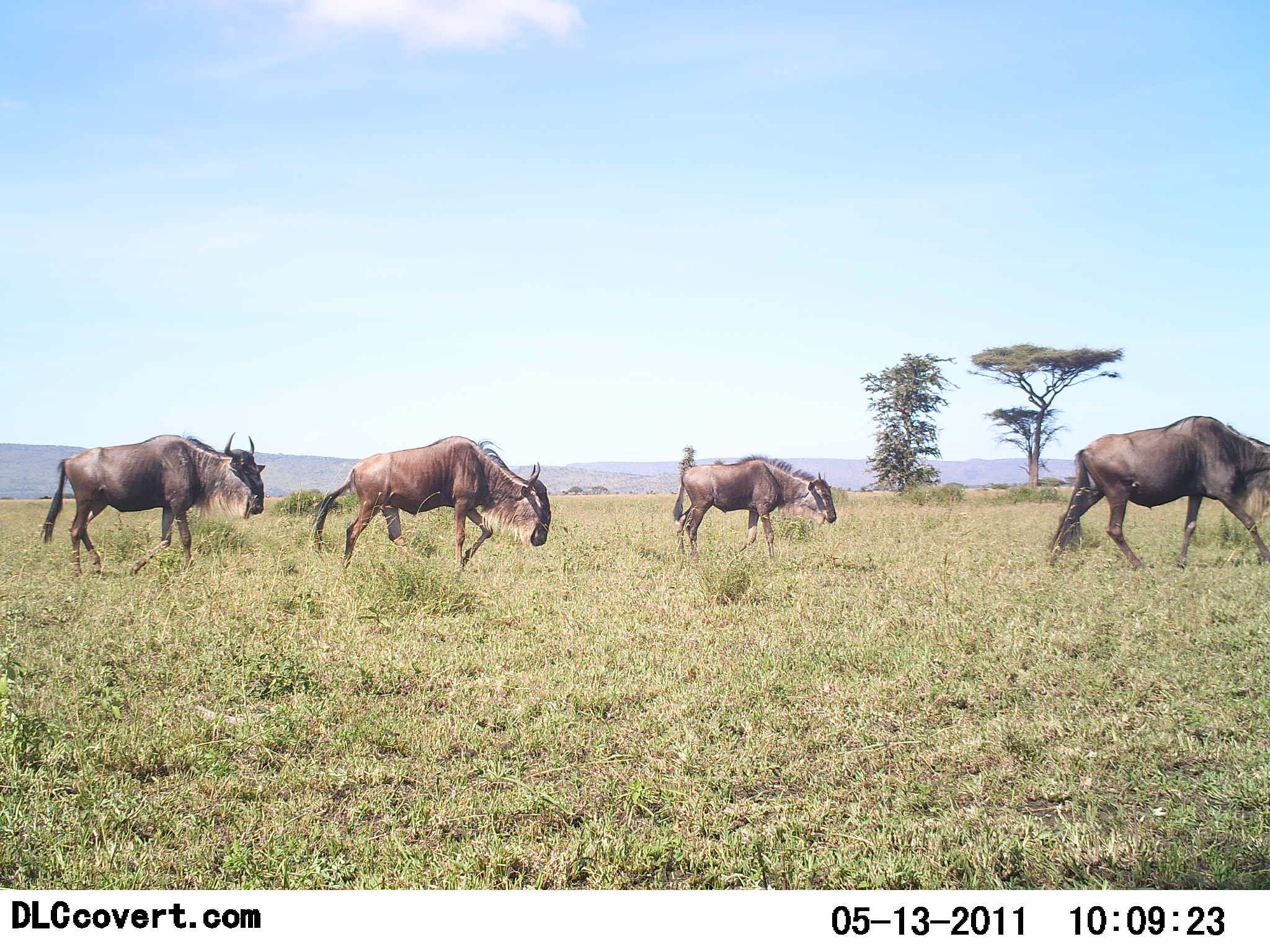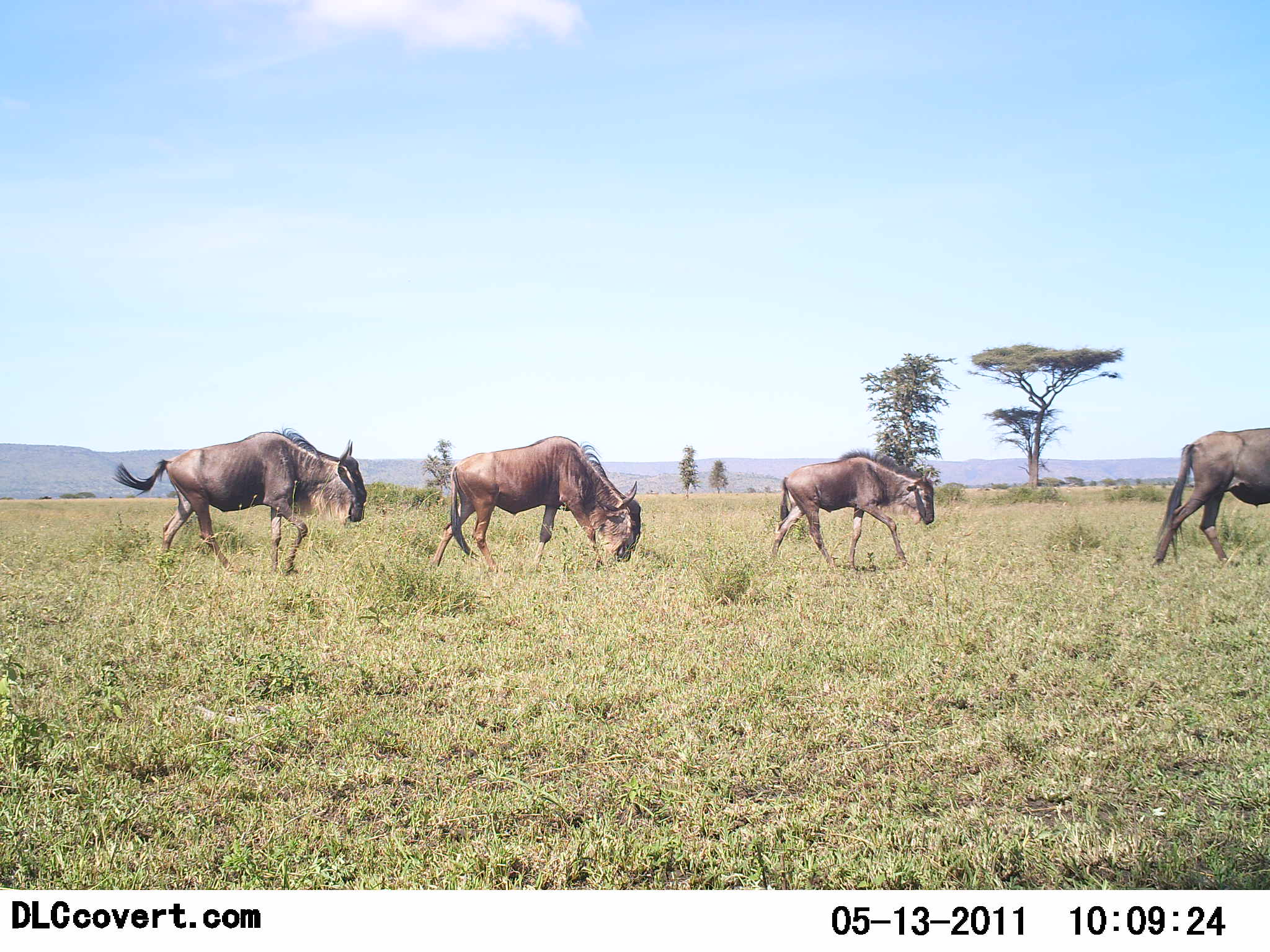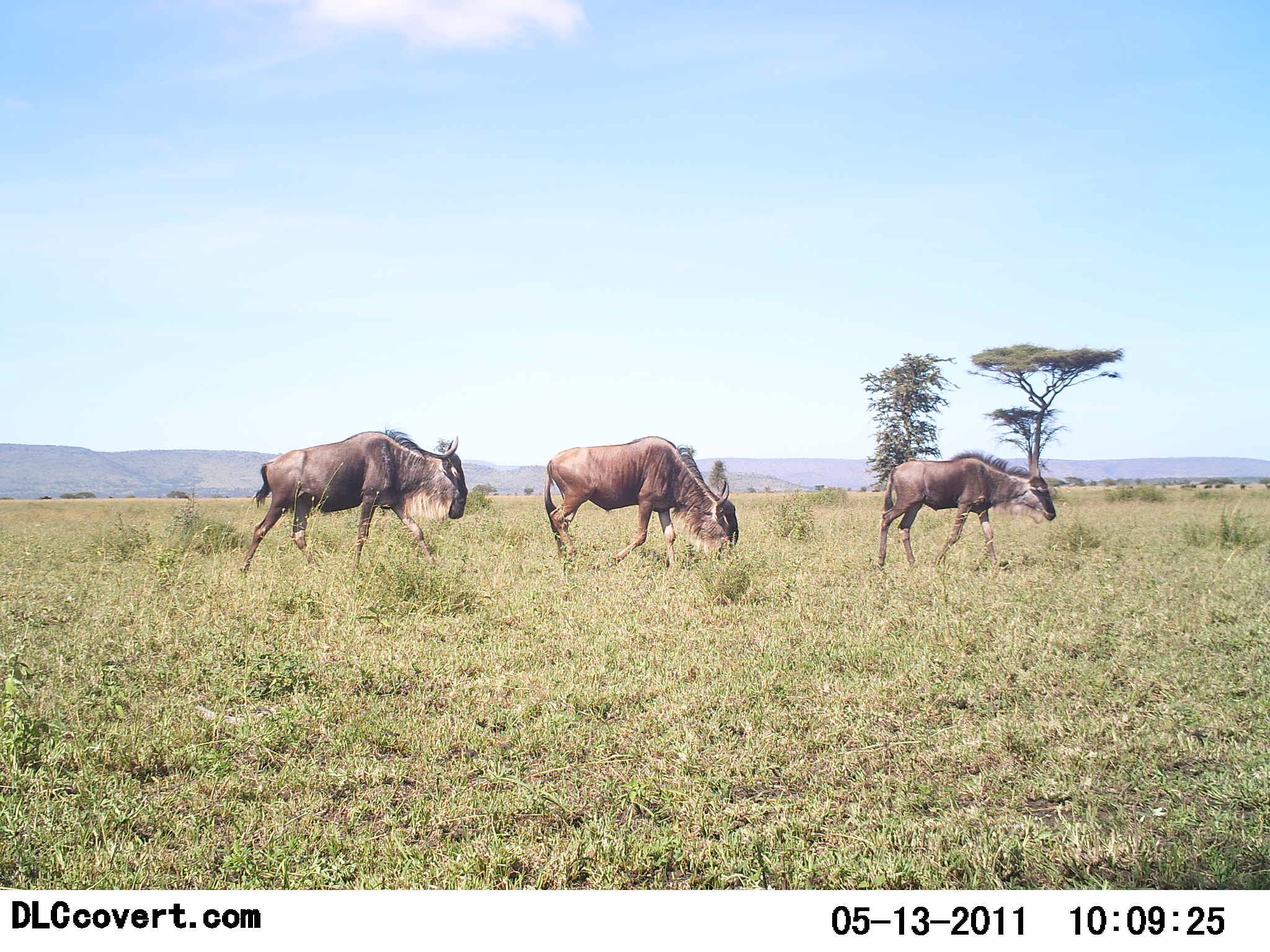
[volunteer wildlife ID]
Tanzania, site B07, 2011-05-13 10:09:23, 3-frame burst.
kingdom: Animalia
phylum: Chordata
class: Mammalia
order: Artiodactyla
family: Bovidae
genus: Connochaetes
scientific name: Connochaetes taurinus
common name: blue wildebeest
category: wildebeest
Wildebeest (blue wildebeest) (Connochaetes taurinus), count 4. Behavior (volunteer vote fractions): standing 9%, resting 0%, moving 91%, interacting 0%. Young present (vote fraction): 18%. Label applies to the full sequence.